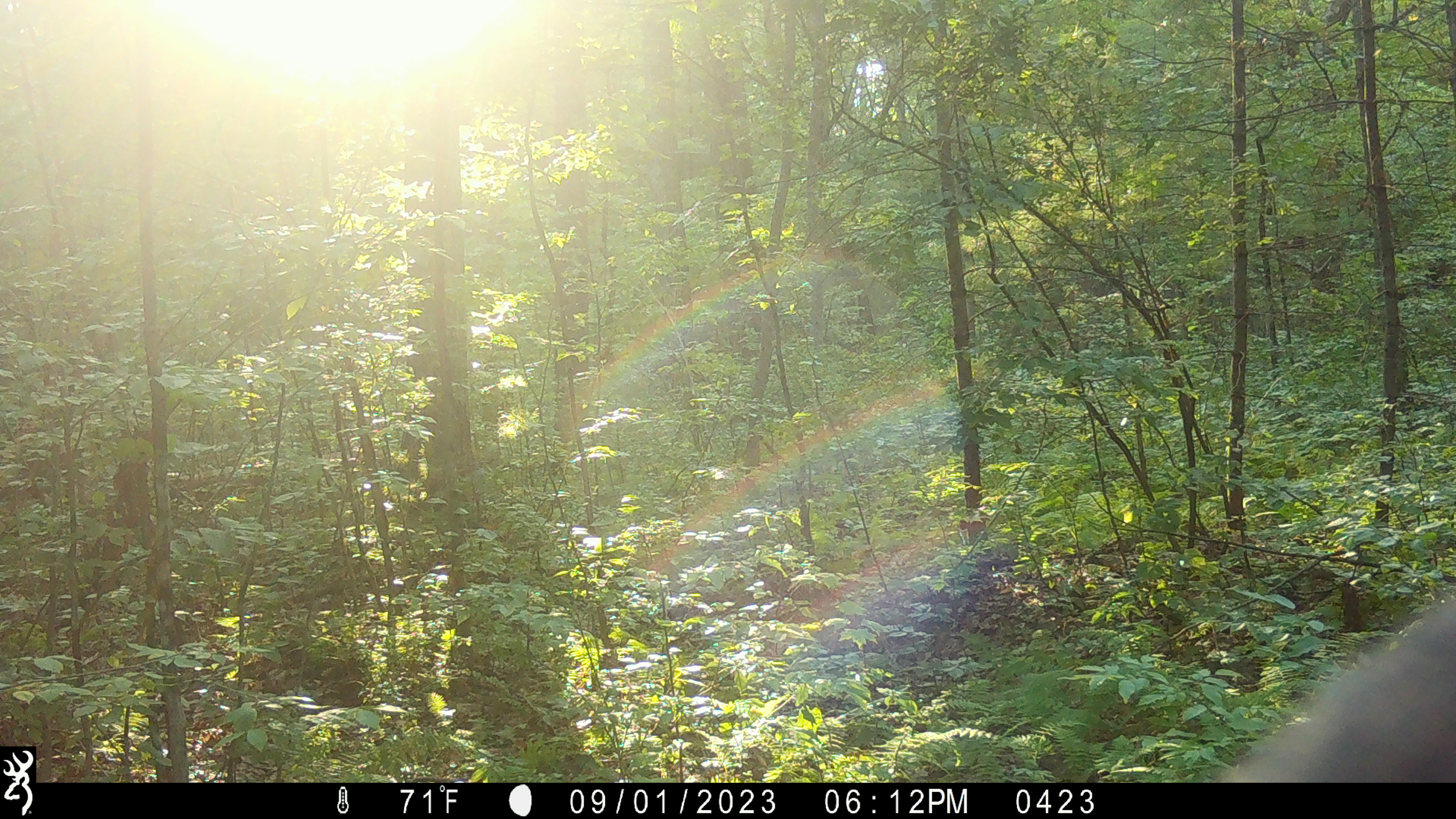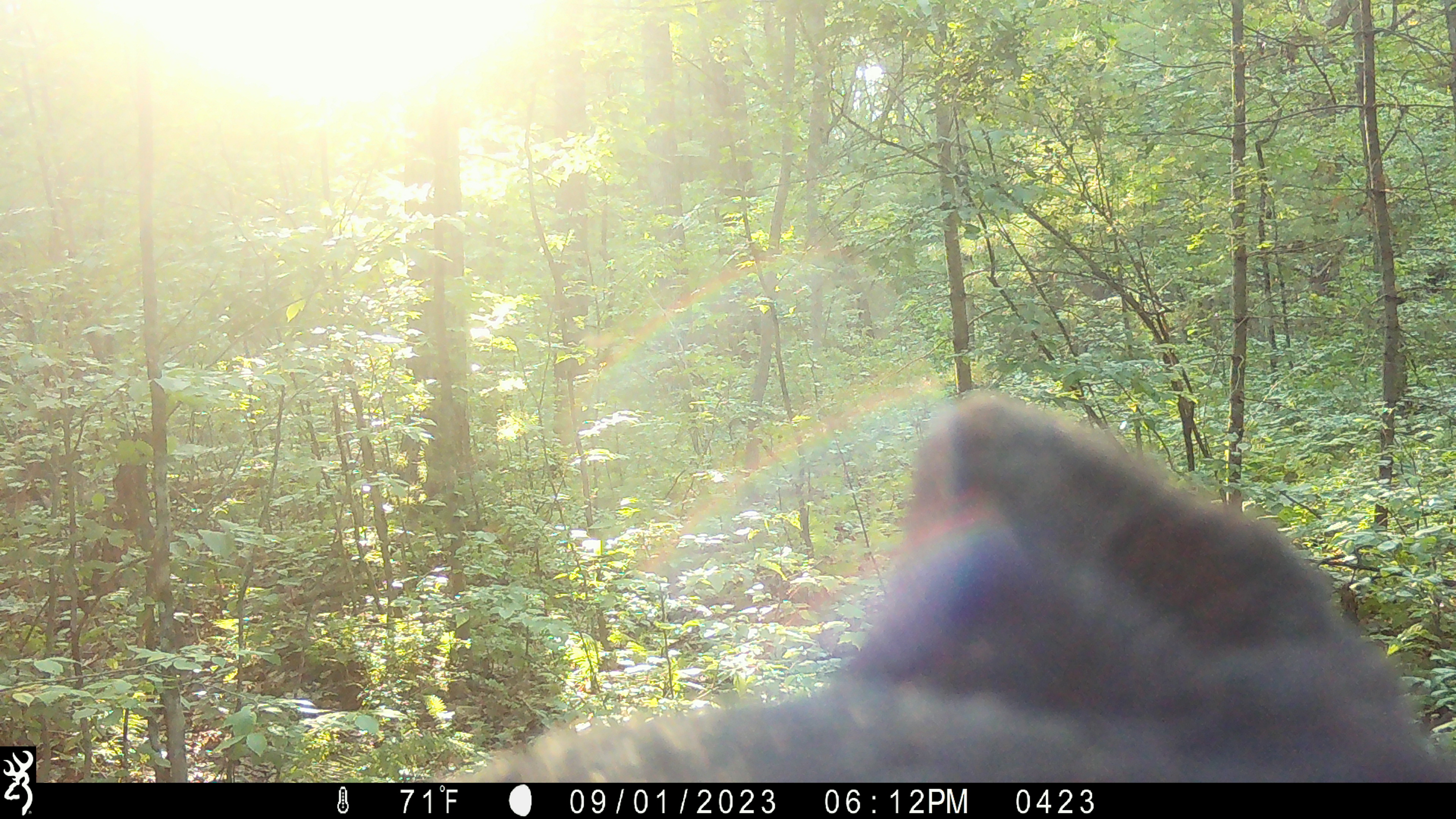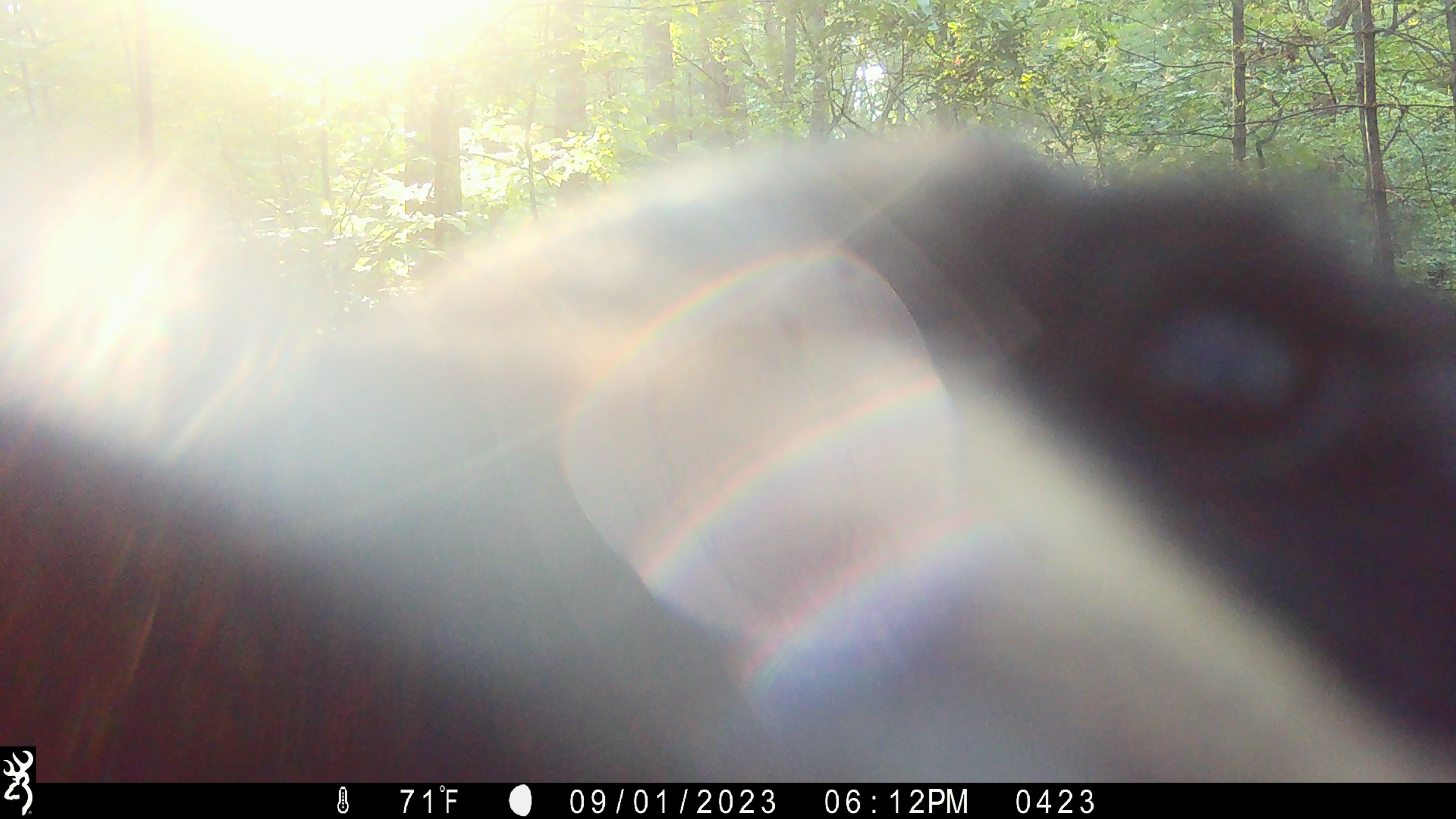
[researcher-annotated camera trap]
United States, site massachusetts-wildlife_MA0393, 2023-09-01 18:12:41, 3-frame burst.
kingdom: Animalia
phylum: Chordata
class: Mammalia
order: Carnivora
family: Ursidae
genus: Ursus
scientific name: Ursus americanus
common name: black bear